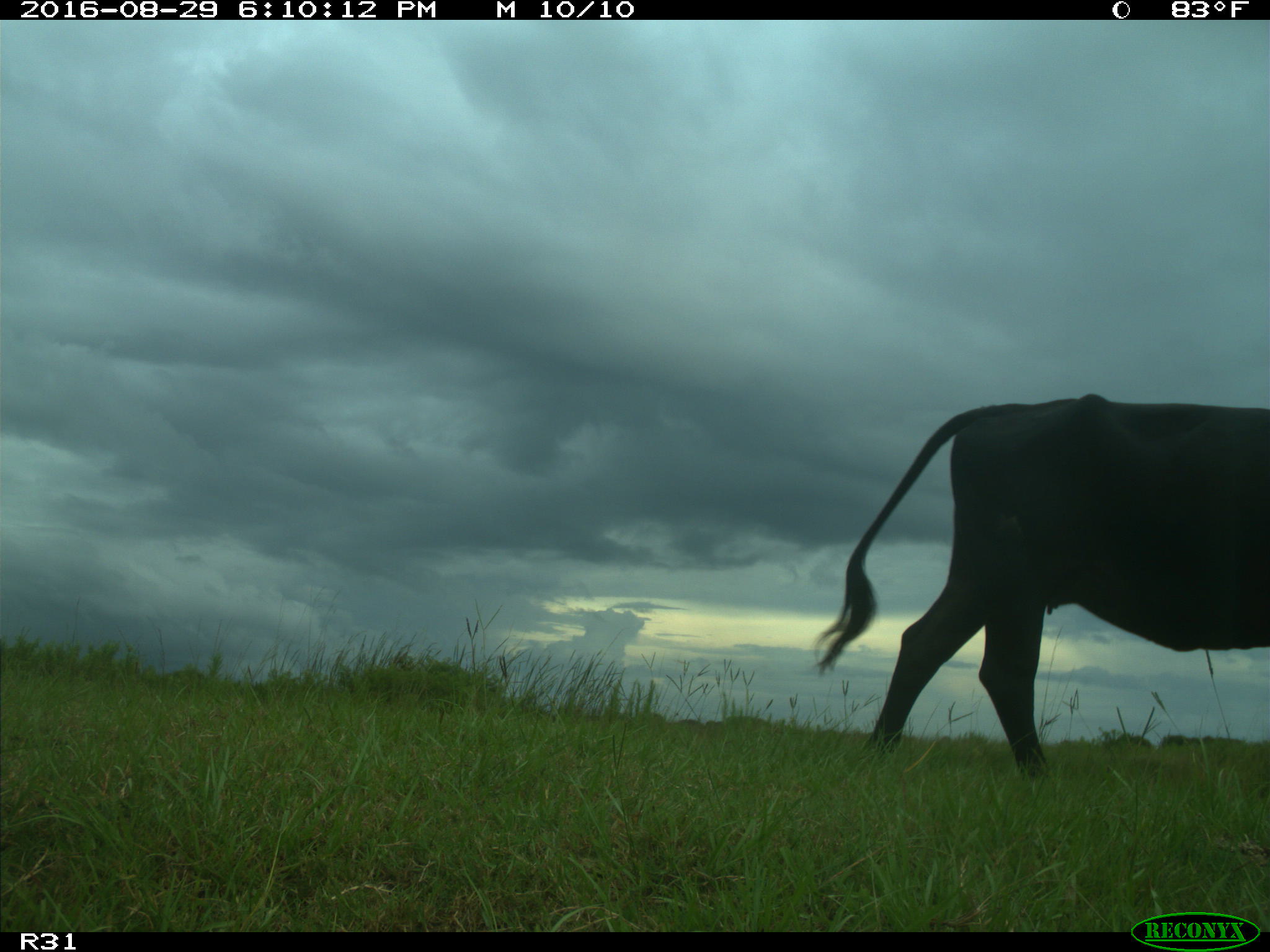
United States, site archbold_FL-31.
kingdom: Animalia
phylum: Chordata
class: Mammalia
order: Artiodactyla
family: Bovidae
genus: Bos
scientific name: Bos taurus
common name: domestic cow